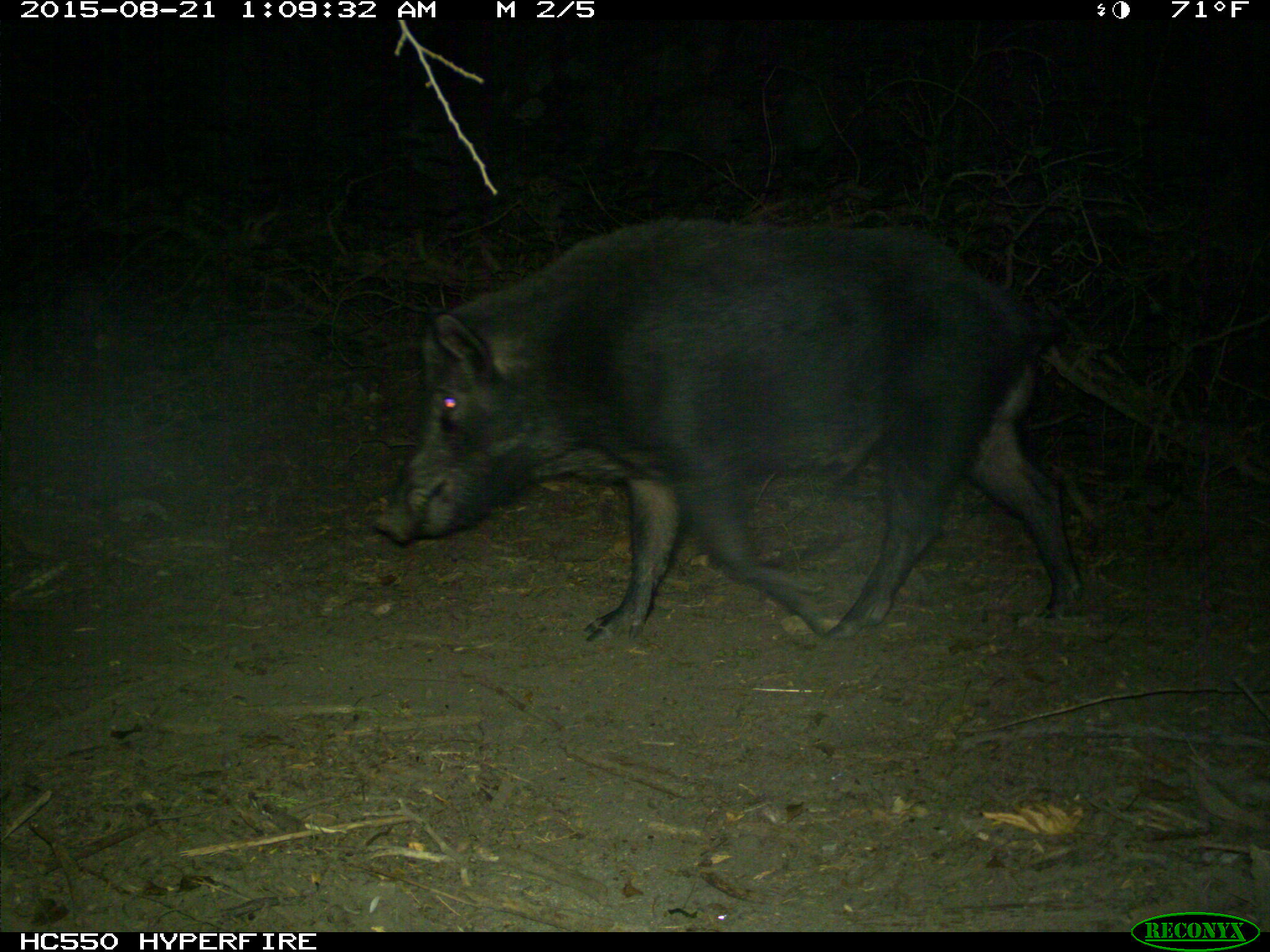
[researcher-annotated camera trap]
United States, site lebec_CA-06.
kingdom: Animalia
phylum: Chordata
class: Mammalia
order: Artiodactyla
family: Suidae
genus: Sus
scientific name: Sus scrofa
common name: wild boar